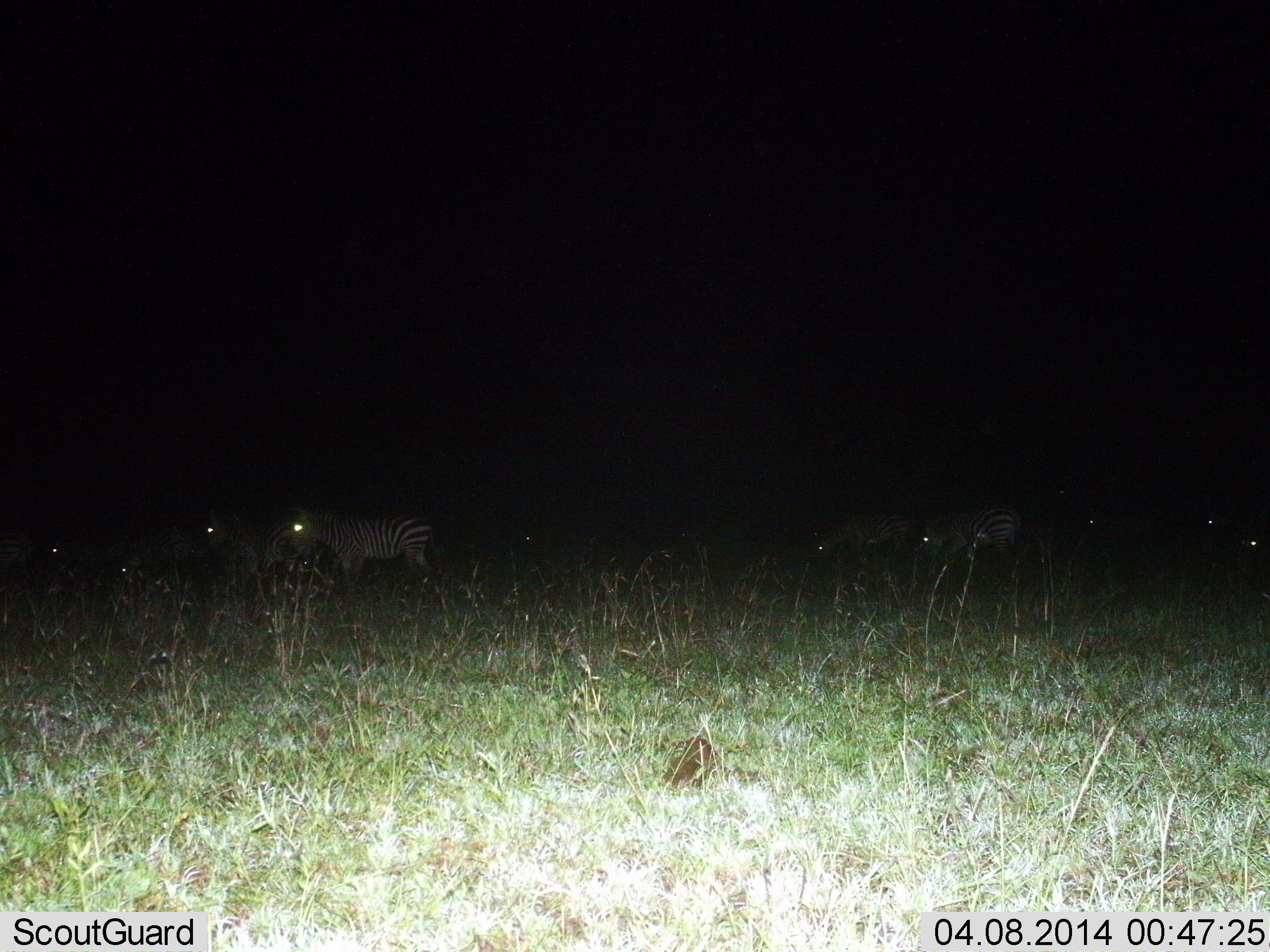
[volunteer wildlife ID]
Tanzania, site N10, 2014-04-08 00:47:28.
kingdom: Animalia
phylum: Chordata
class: Mammalia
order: Perissodactyla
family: Equidae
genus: Equus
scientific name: Equus quagga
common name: plains zebra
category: zebra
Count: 9.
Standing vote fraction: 60%.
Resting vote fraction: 10%.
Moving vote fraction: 30%.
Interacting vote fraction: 0%.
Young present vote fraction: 0%.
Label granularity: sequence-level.